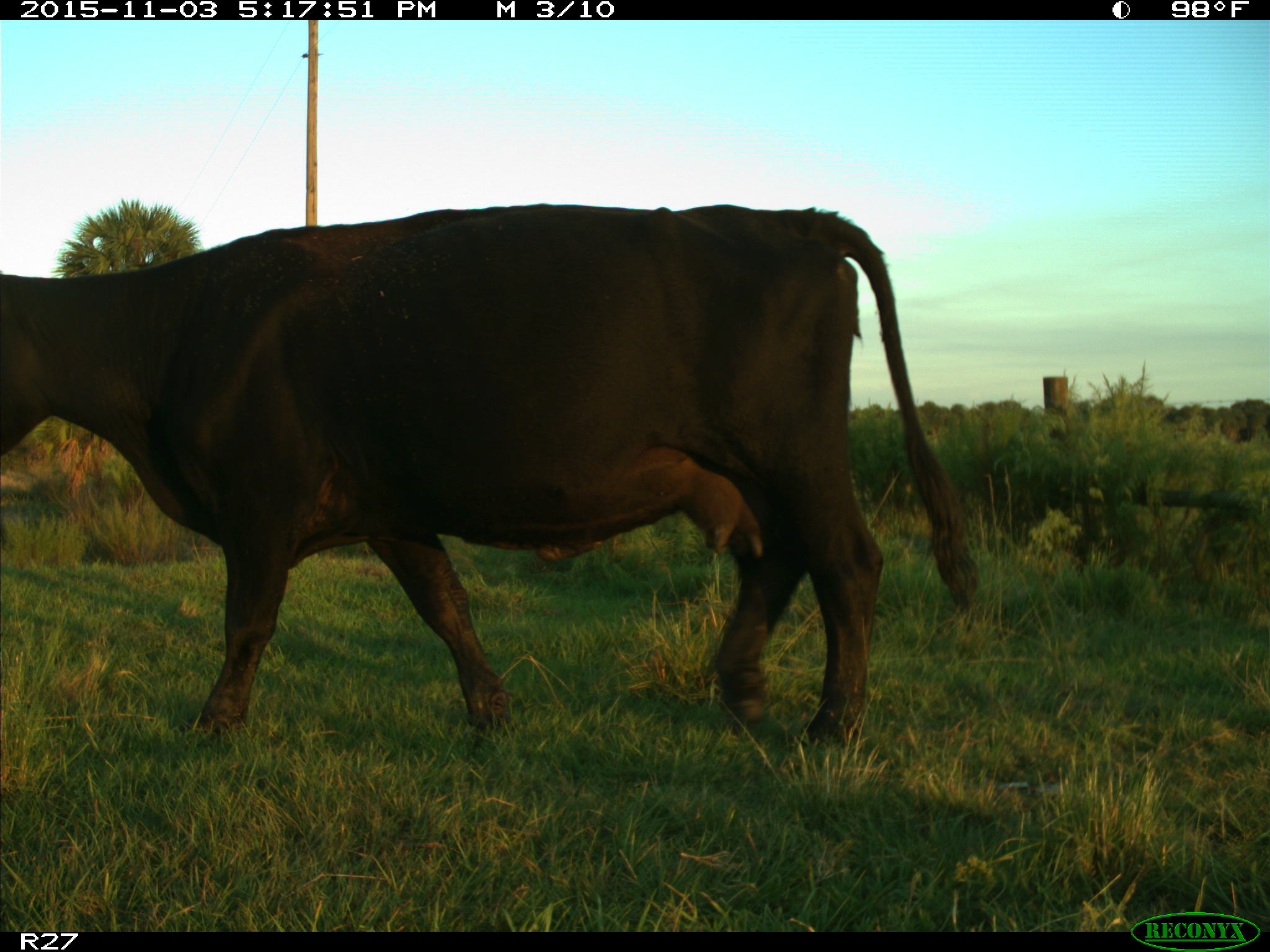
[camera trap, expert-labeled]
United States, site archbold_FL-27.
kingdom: Animalia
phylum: Chordata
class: Mammalia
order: Artiodactyla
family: Bovidae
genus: Bos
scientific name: Bos taurus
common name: domestic cow